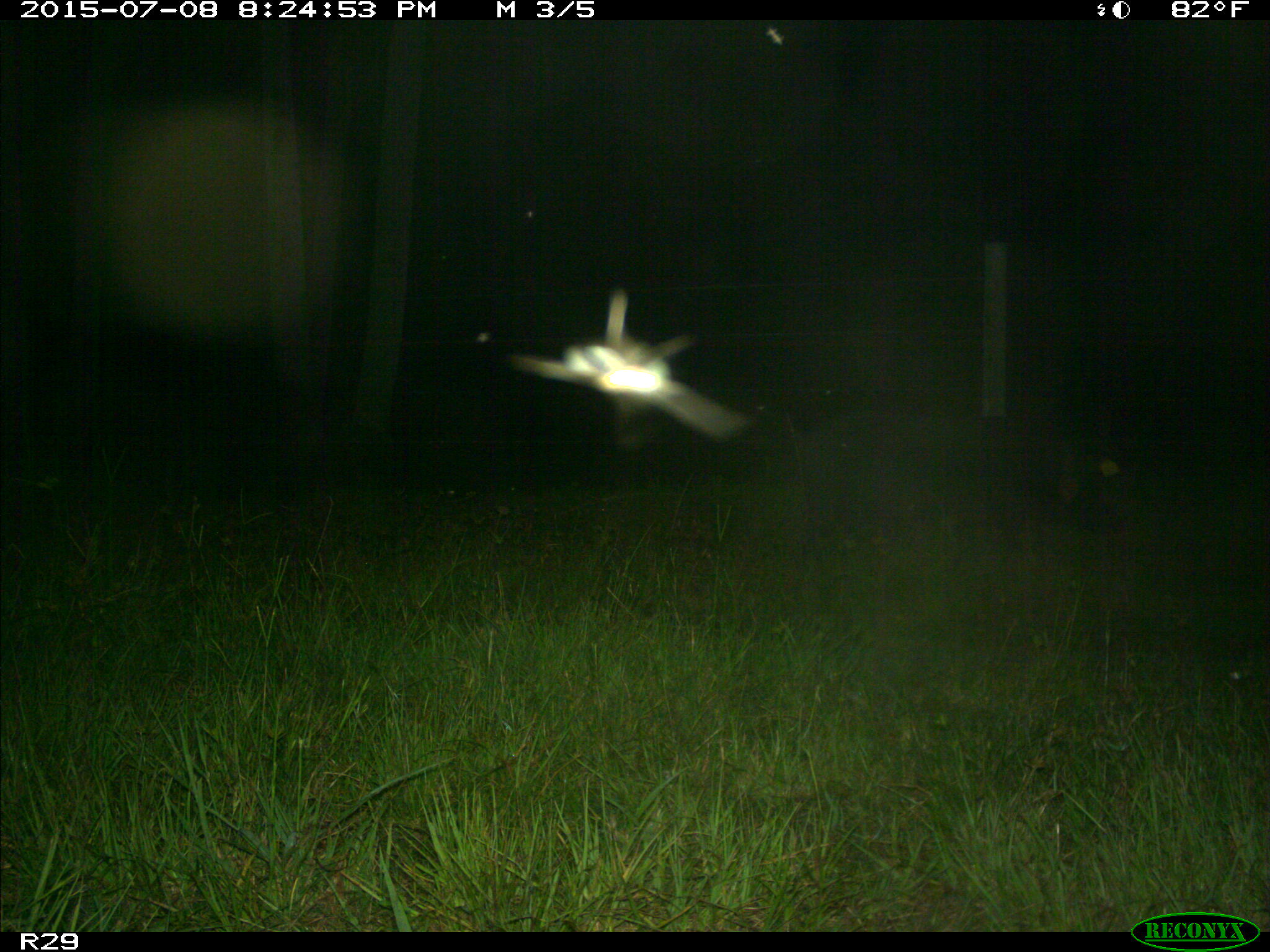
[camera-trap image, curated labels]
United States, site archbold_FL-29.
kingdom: Animalia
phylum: Chordata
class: Mammalia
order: Artiodactyla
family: Suidae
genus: Sus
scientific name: Sus scrofa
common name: wild boar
Sus scrofa (wild boar).